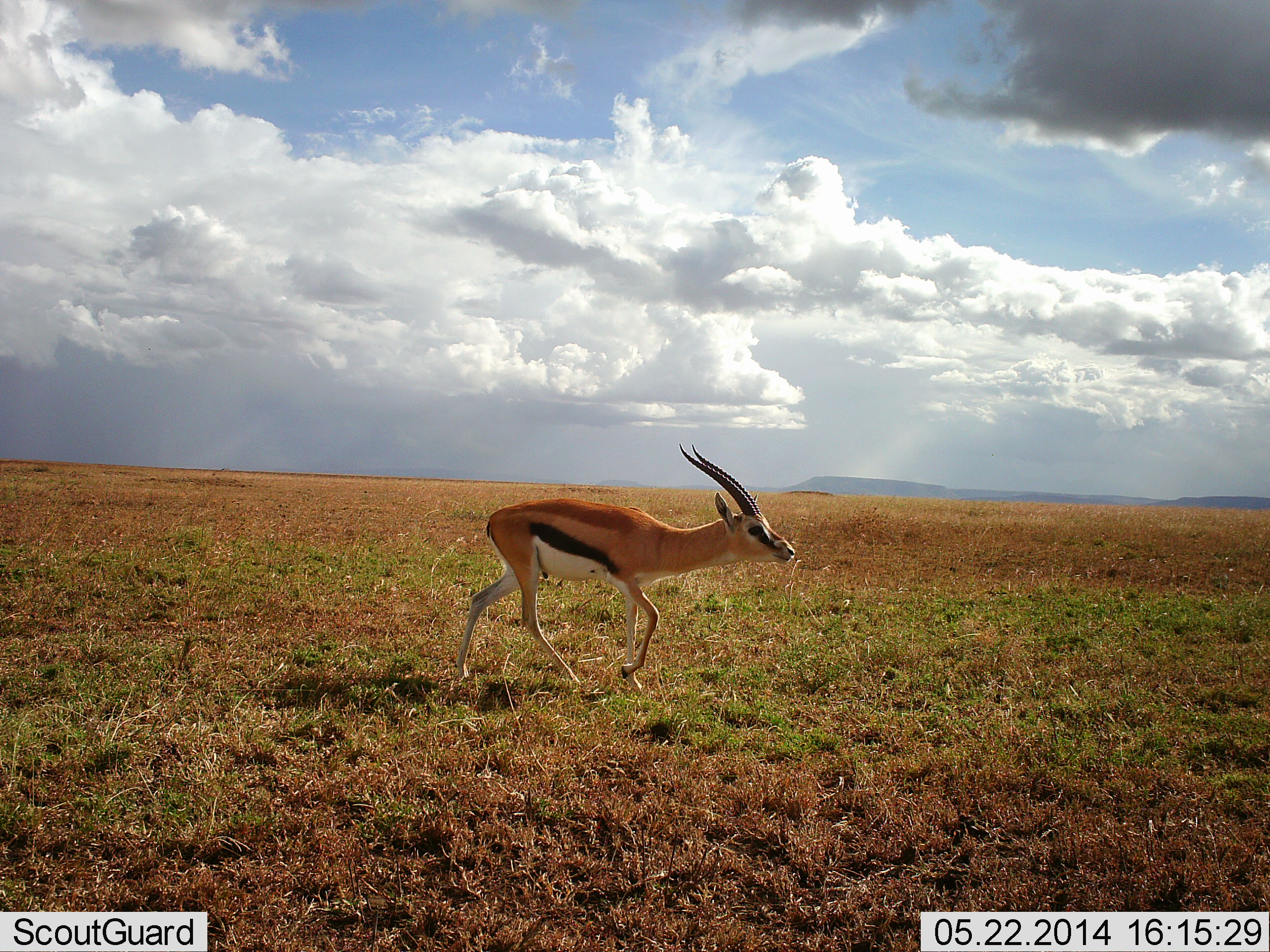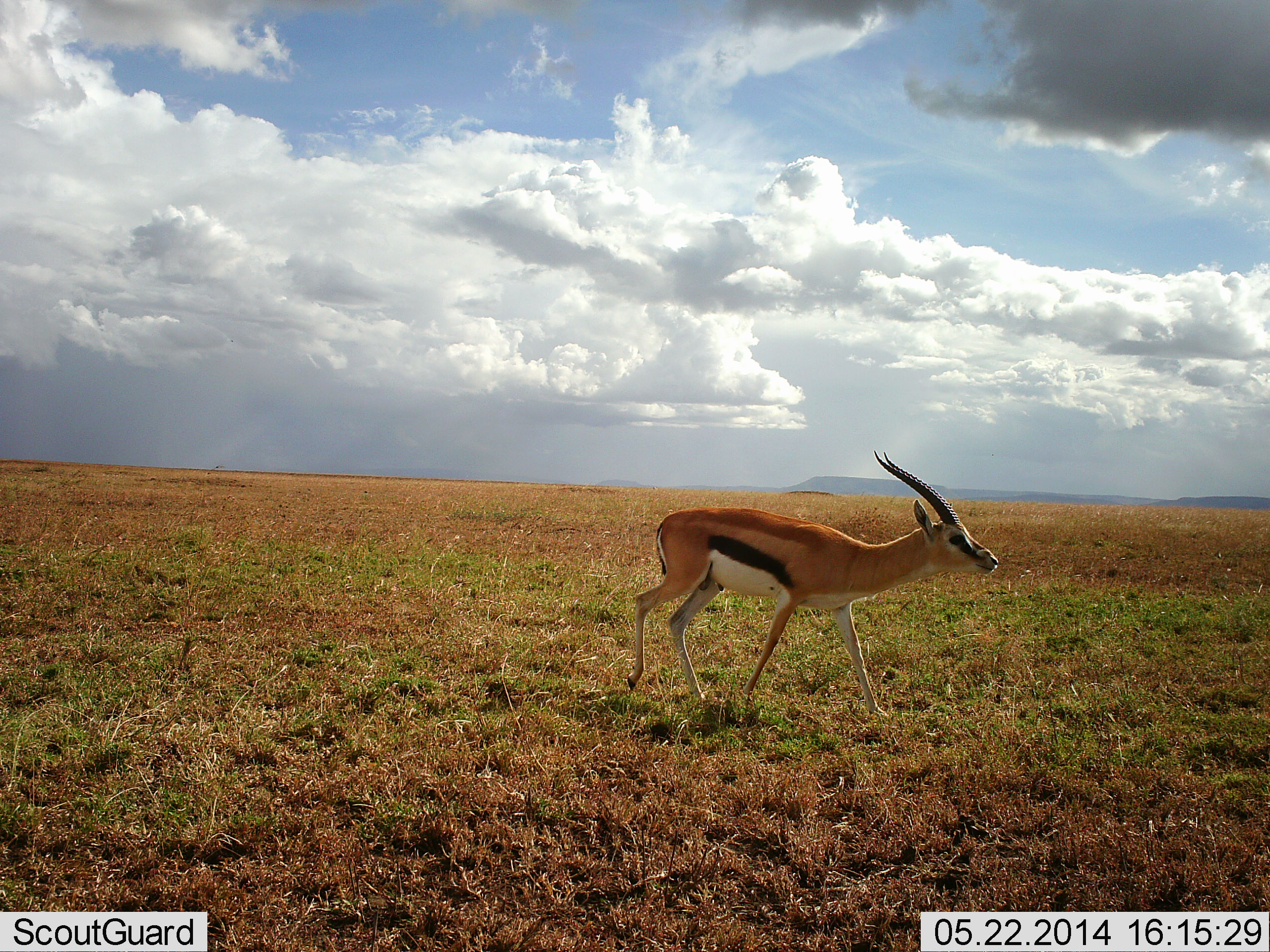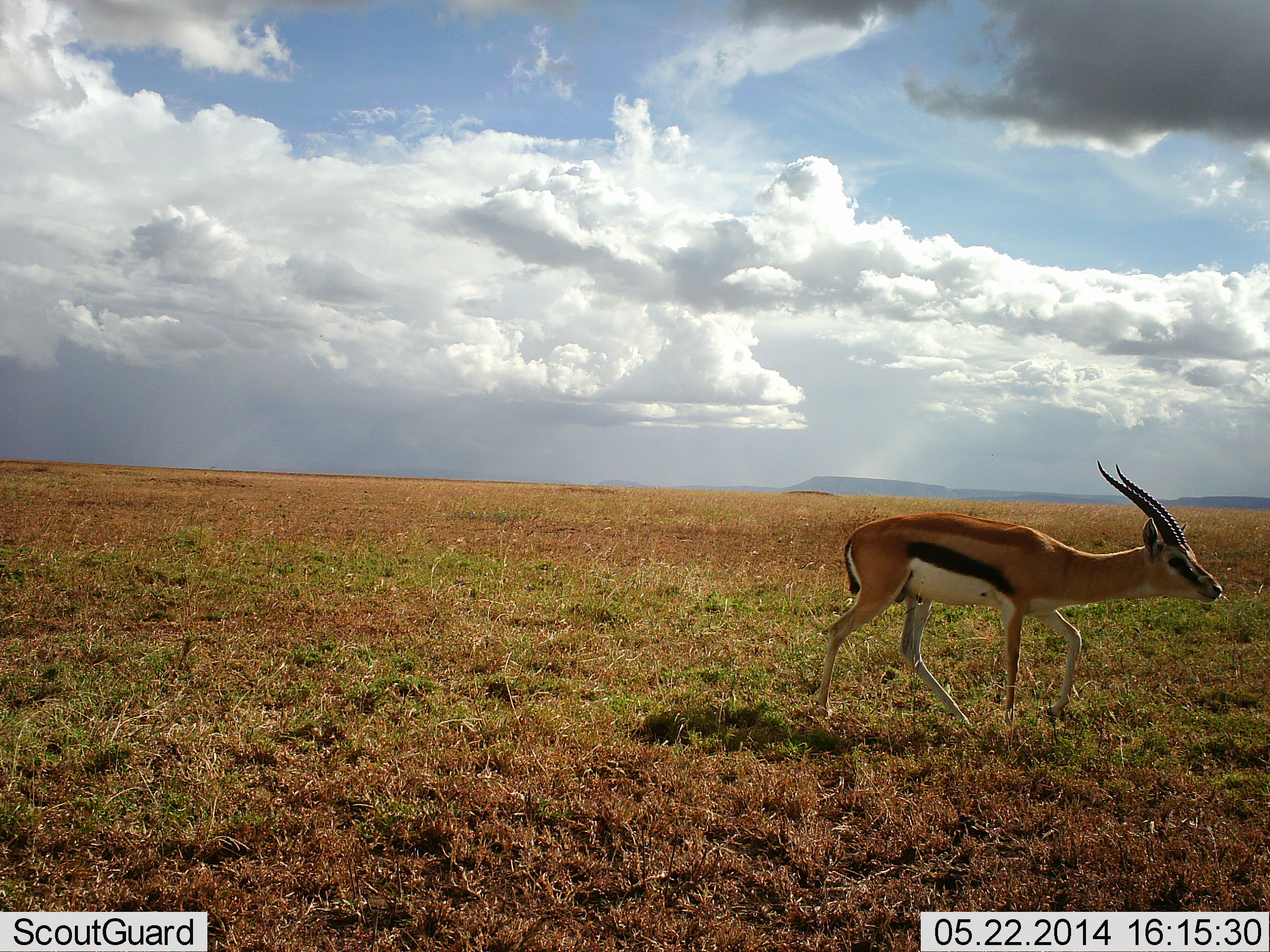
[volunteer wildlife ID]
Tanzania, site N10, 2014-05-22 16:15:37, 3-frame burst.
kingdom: Animalia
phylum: Chordata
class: Mammalia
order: Artiodactyla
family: Bovidae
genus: Eudorcas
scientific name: Eudorcas thomsonii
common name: thomson's gazelle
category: gazellethomsons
Gazellethomsons (thomson's gazelle) (Eudorcas thomsonii), count 1. Behavior (volunteer vote fractions): standing 0%, resting 0%, moving 100%, interacting 0%. Young present (vote fraction): 0%. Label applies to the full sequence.